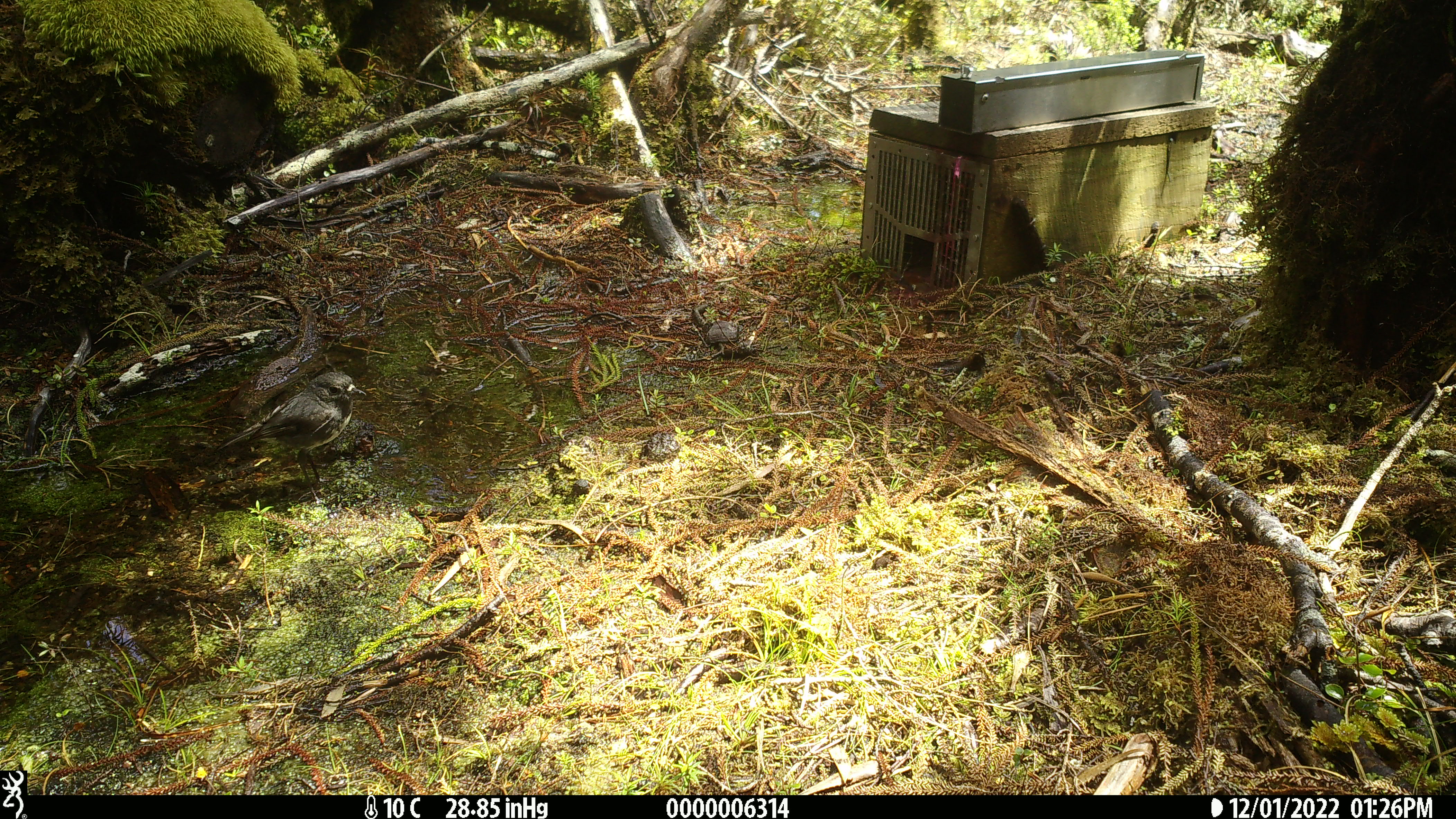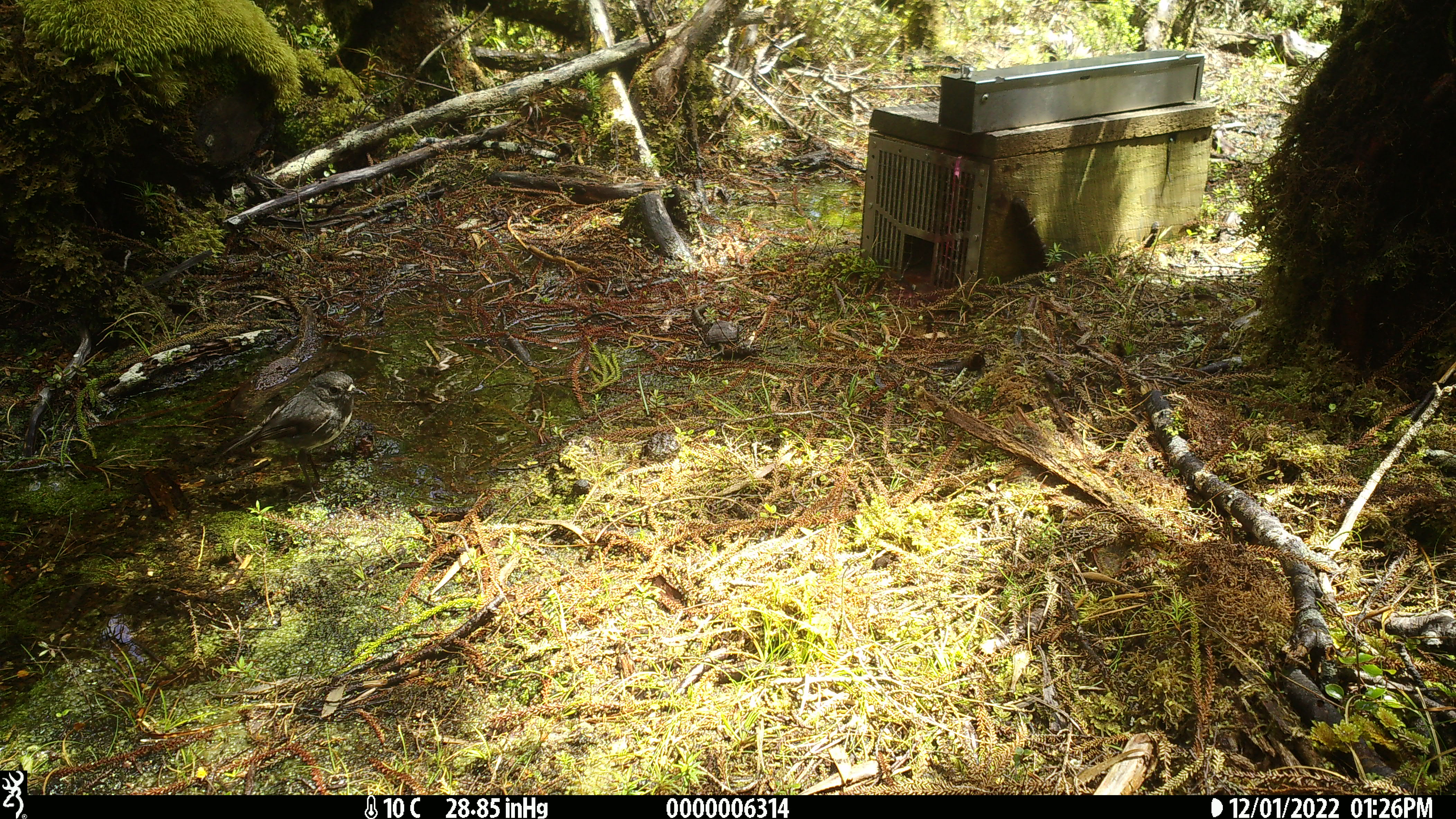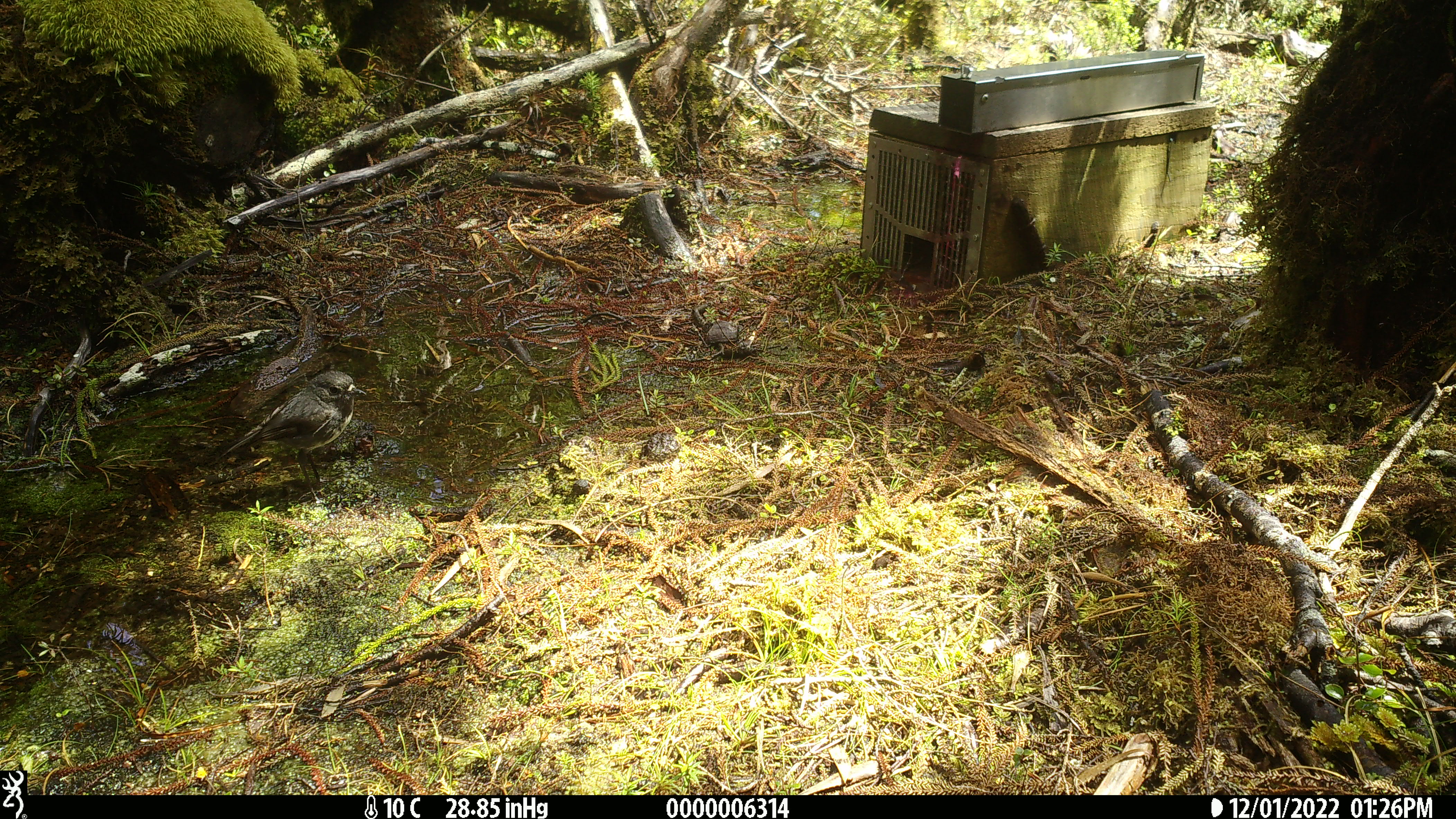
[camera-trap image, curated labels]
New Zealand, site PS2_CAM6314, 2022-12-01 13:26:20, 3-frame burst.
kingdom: Animalia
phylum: Chordata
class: Aves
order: Passeriformes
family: Petroicidae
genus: Petroica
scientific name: Petroica australis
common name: new zealand robin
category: robin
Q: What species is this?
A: Robin (new zealand robin) (Petroica australis).